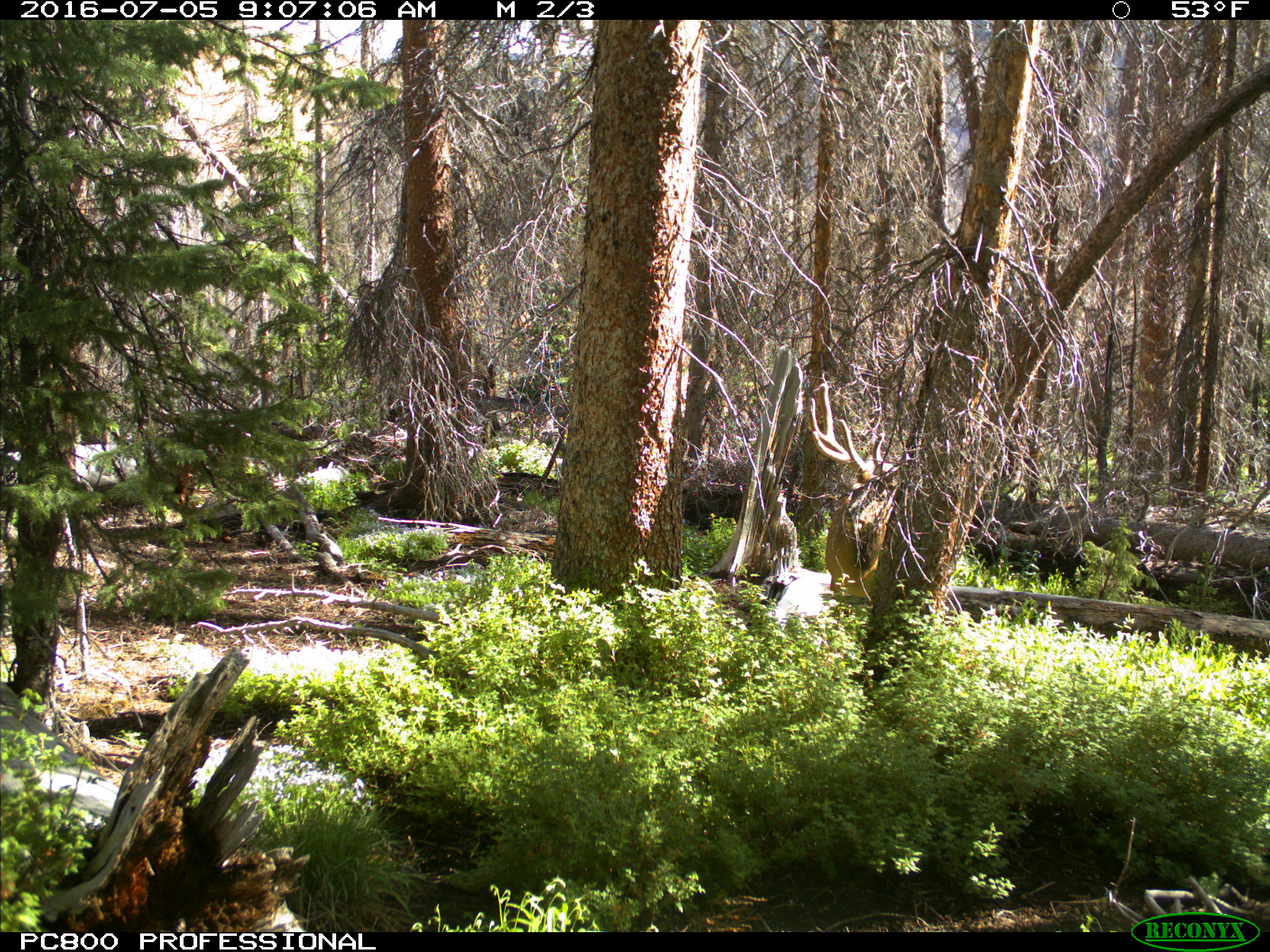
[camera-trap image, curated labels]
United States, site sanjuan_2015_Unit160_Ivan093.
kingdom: Animalia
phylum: Chordata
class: Mammalia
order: Artiodactyla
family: Cervidae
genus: Cervus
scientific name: Cervus elaphus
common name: red deer